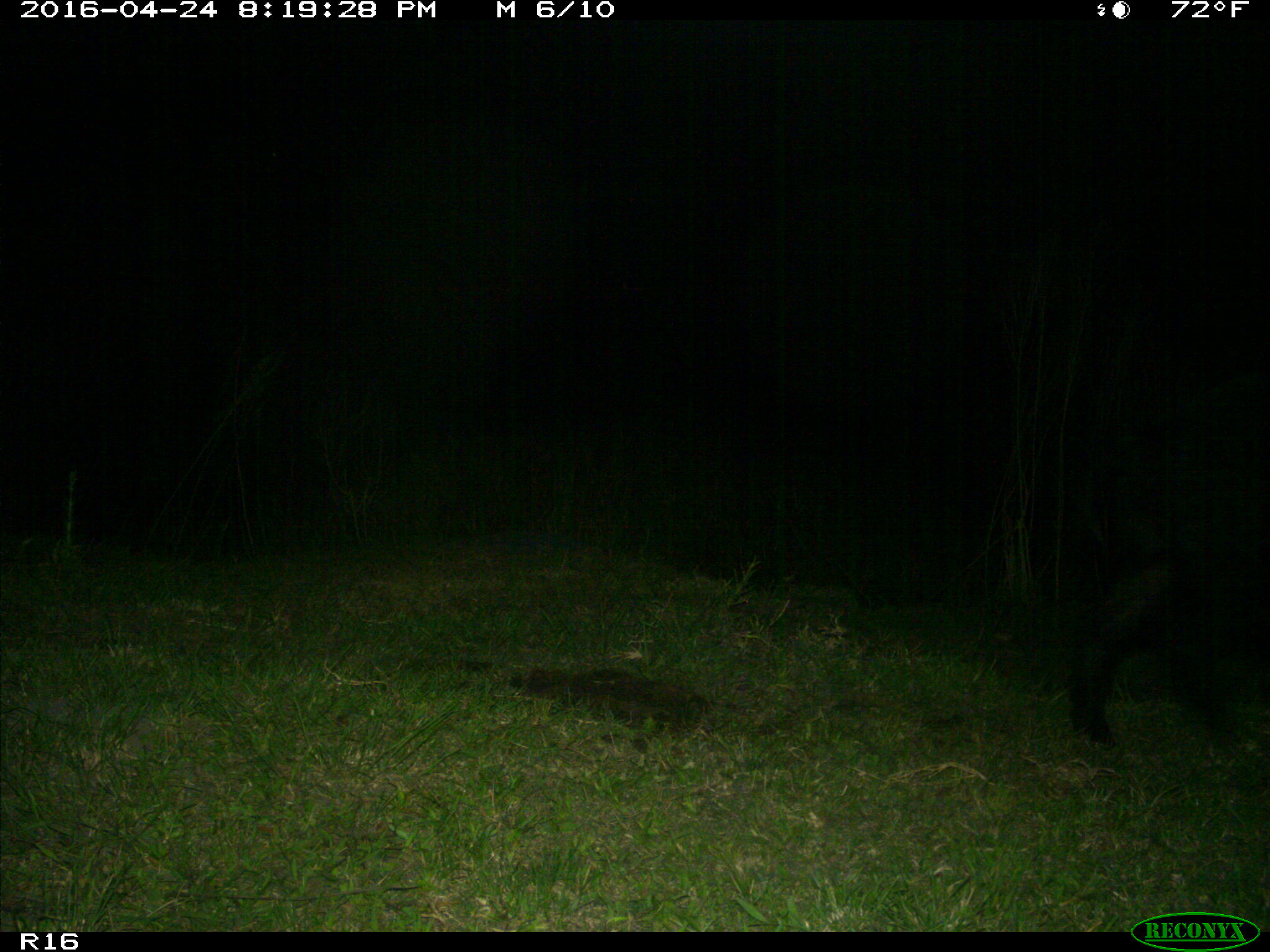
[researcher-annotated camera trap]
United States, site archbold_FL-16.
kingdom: Animalia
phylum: Chordata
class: Mammalia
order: Artiodactyla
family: Suidae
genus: Sus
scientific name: Sus scrofa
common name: wild boar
Sus scrofa (wild boar).